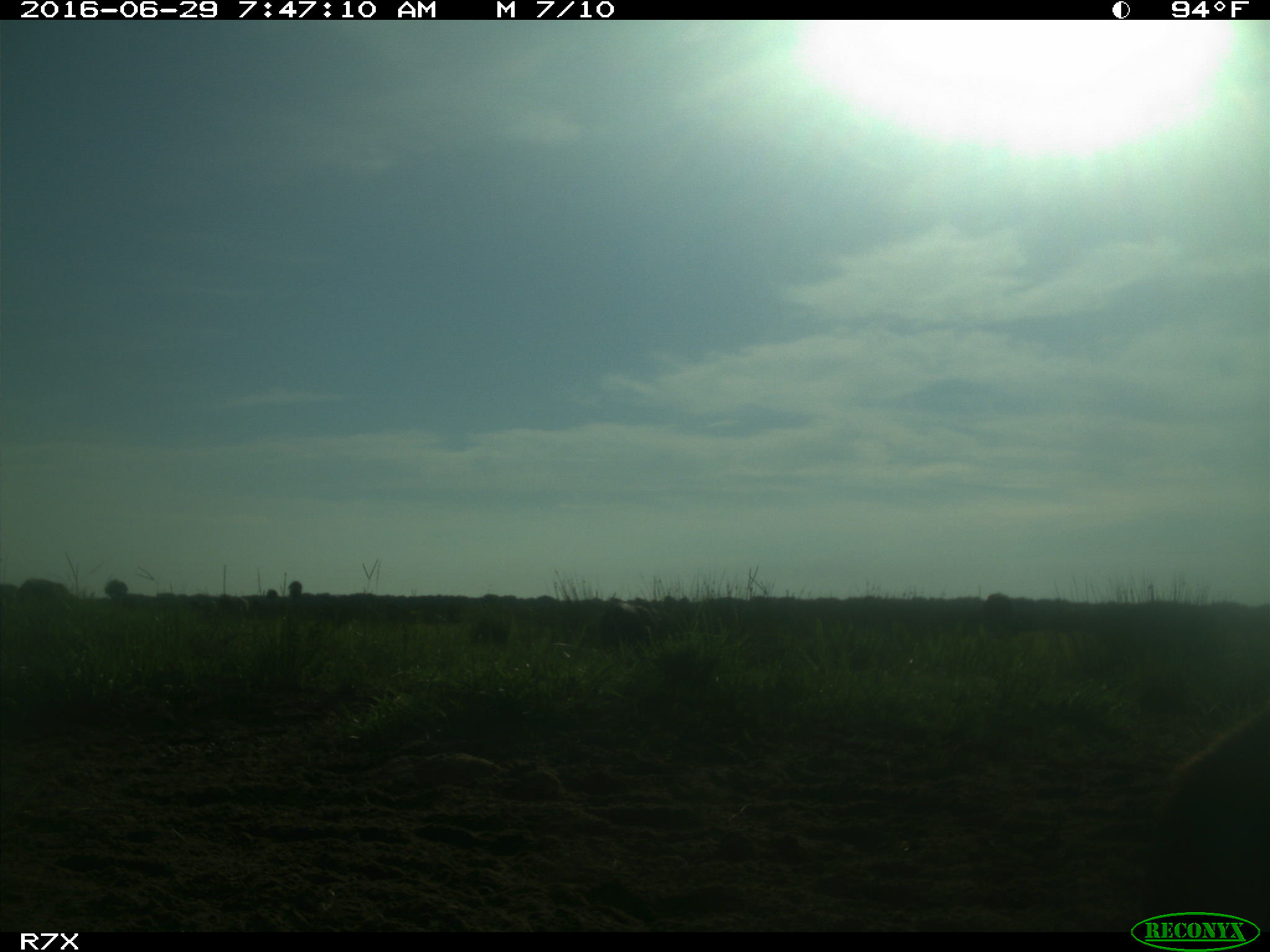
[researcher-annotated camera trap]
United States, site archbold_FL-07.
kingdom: Animalia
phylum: Chordata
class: Mammalia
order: Artiodactyla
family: Bovidae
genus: Bos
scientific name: Bos taurus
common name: domestic cow